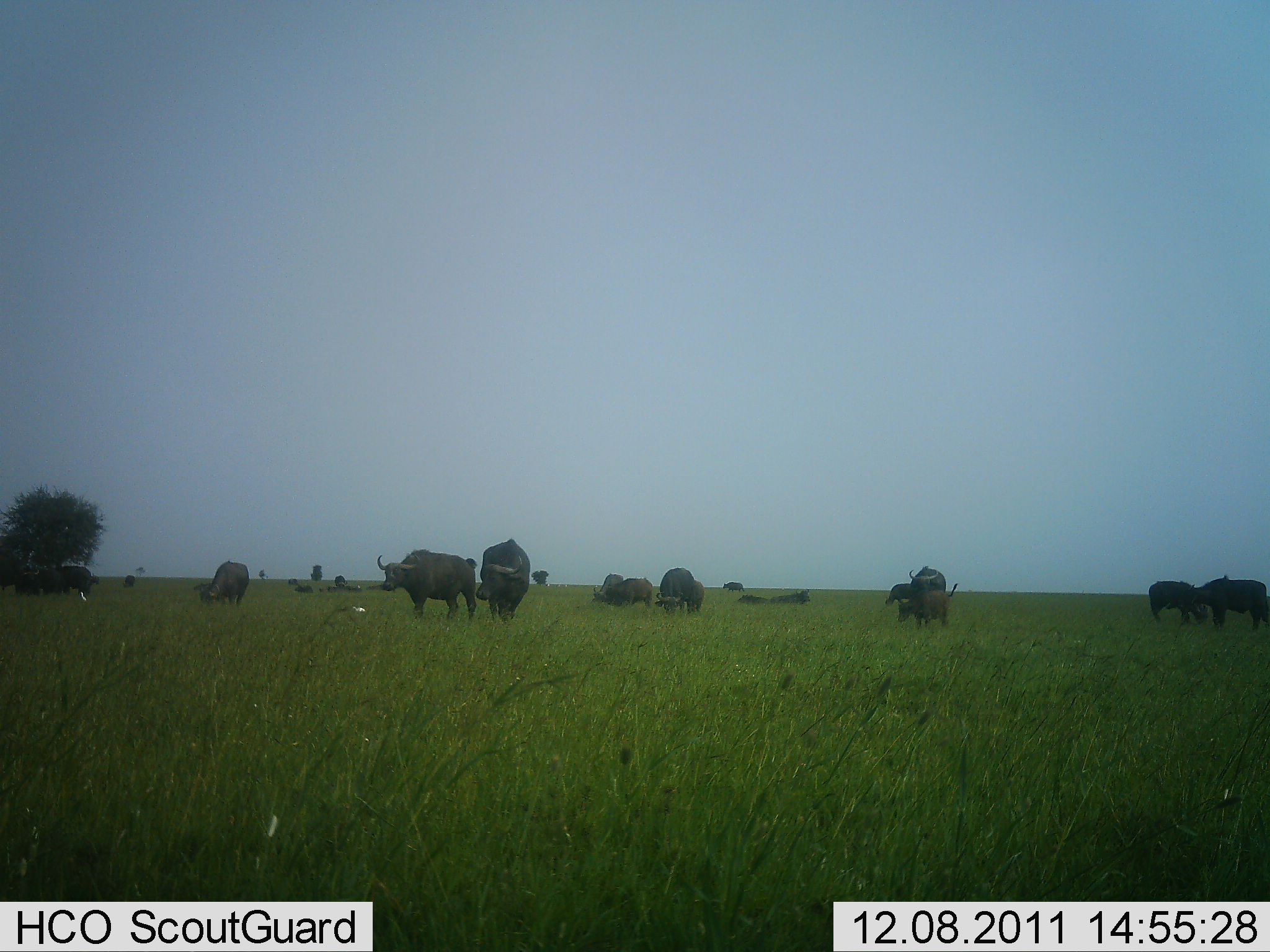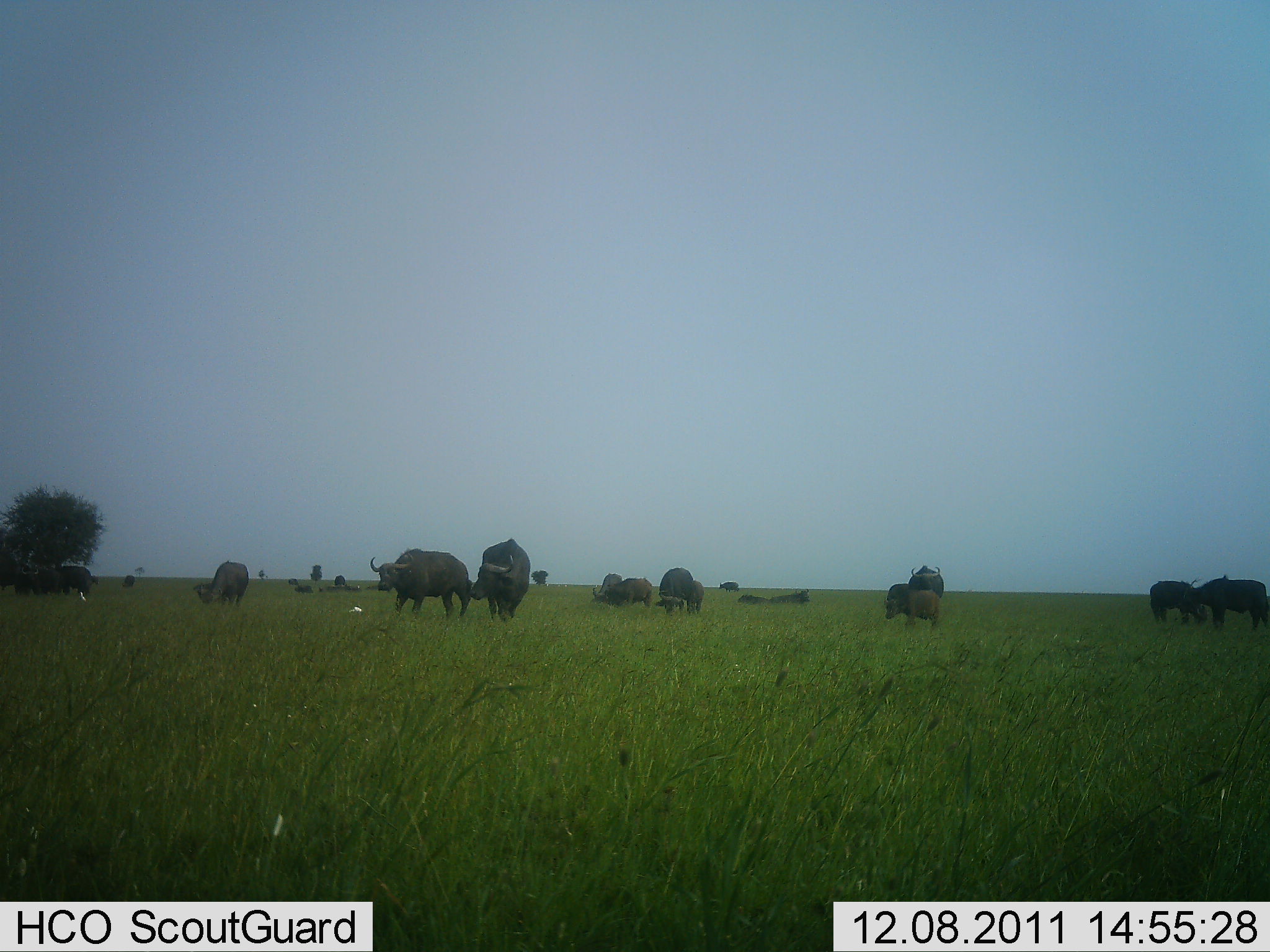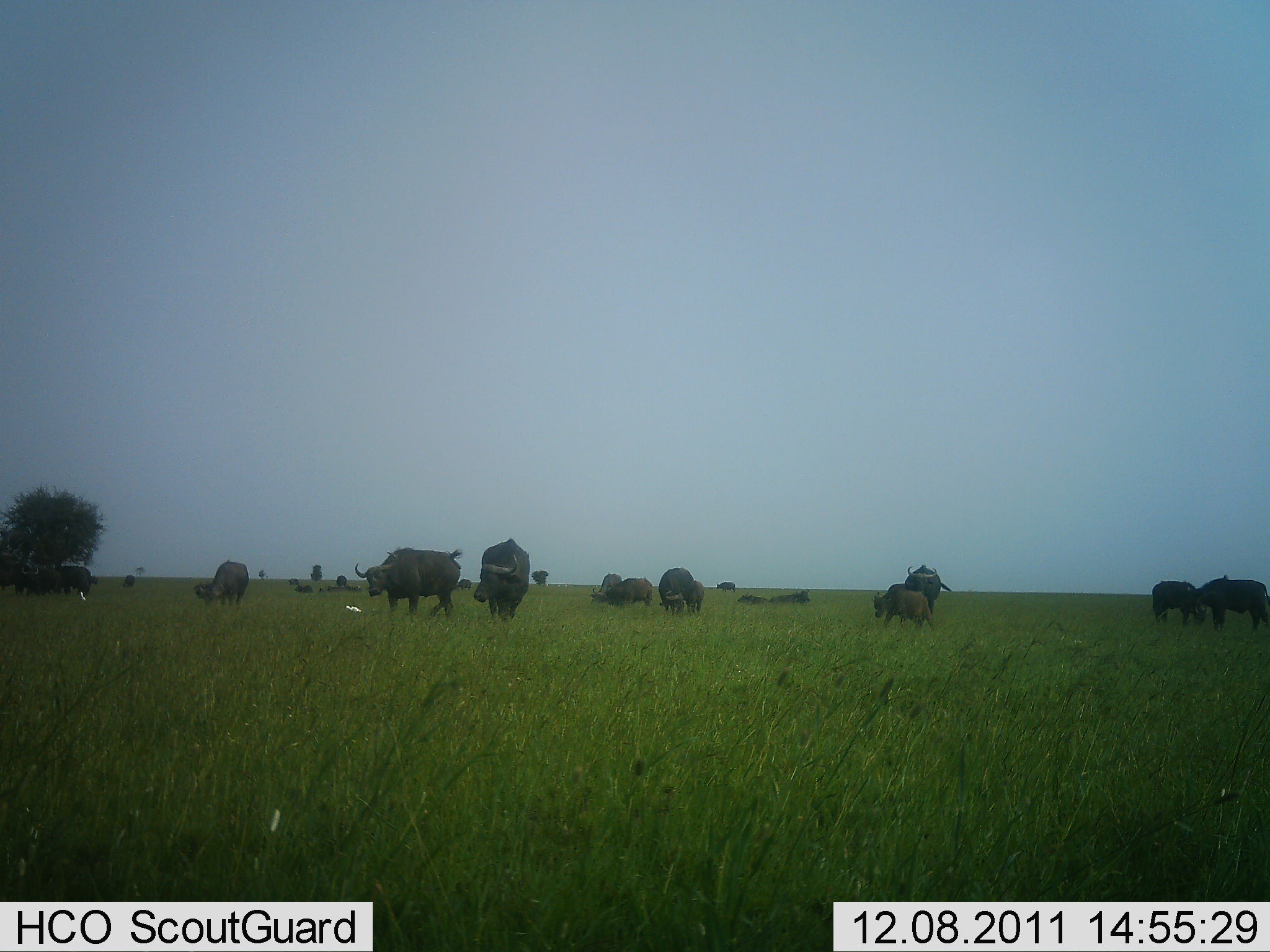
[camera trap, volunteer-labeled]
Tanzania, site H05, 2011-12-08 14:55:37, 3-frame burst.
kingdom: Animalia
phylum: Chordata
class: Mammalia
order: Artiodactyla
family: Bovidae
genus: Syncerus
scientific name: Syncerus caffer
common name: cape buffalo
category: buffalo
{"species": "buffalo (cape buffalo) (Syncerus caffer)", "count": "11-50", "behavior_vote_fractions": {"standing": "75%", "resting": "33%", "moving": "25%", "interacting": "0%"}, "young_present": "8%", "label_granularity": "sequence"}